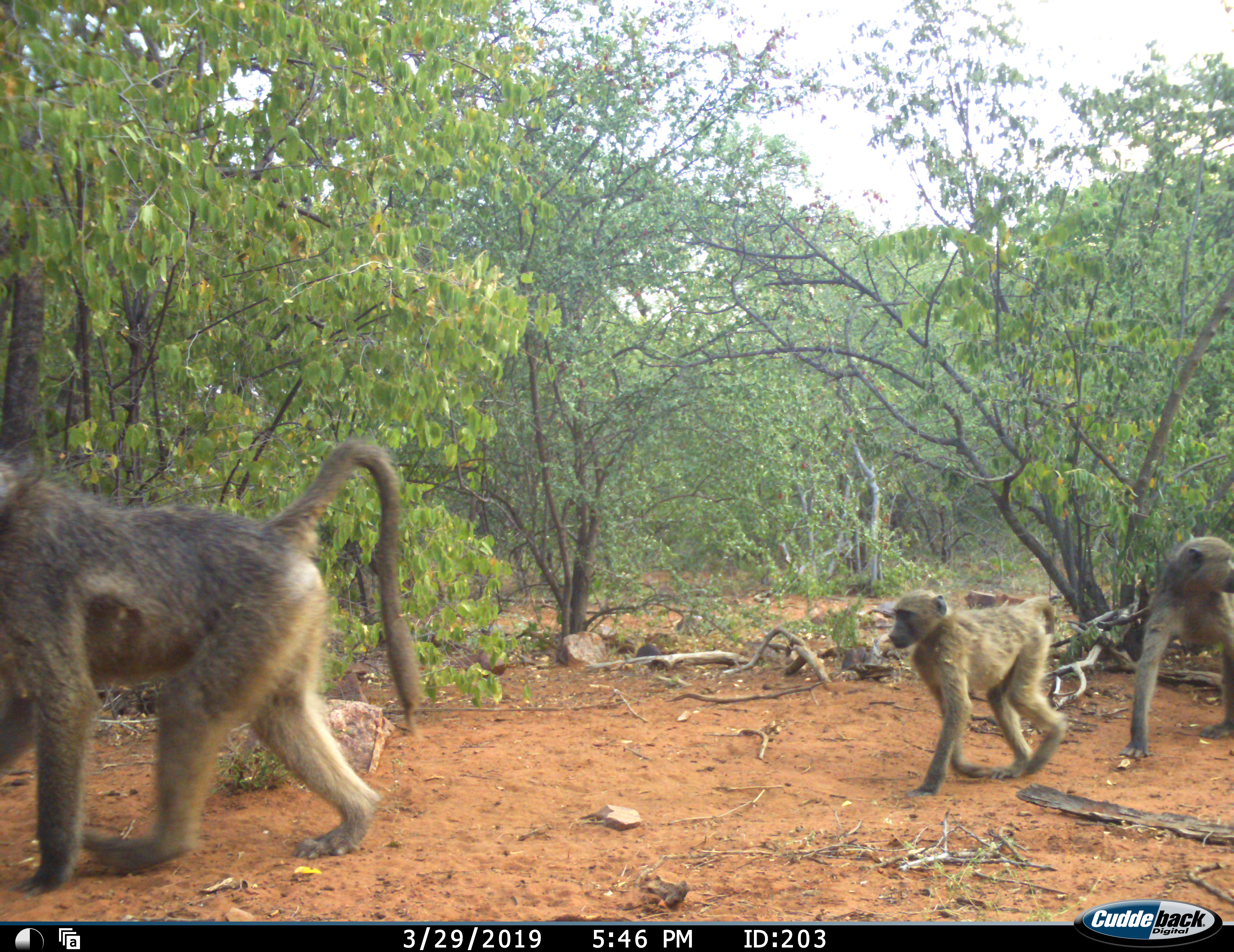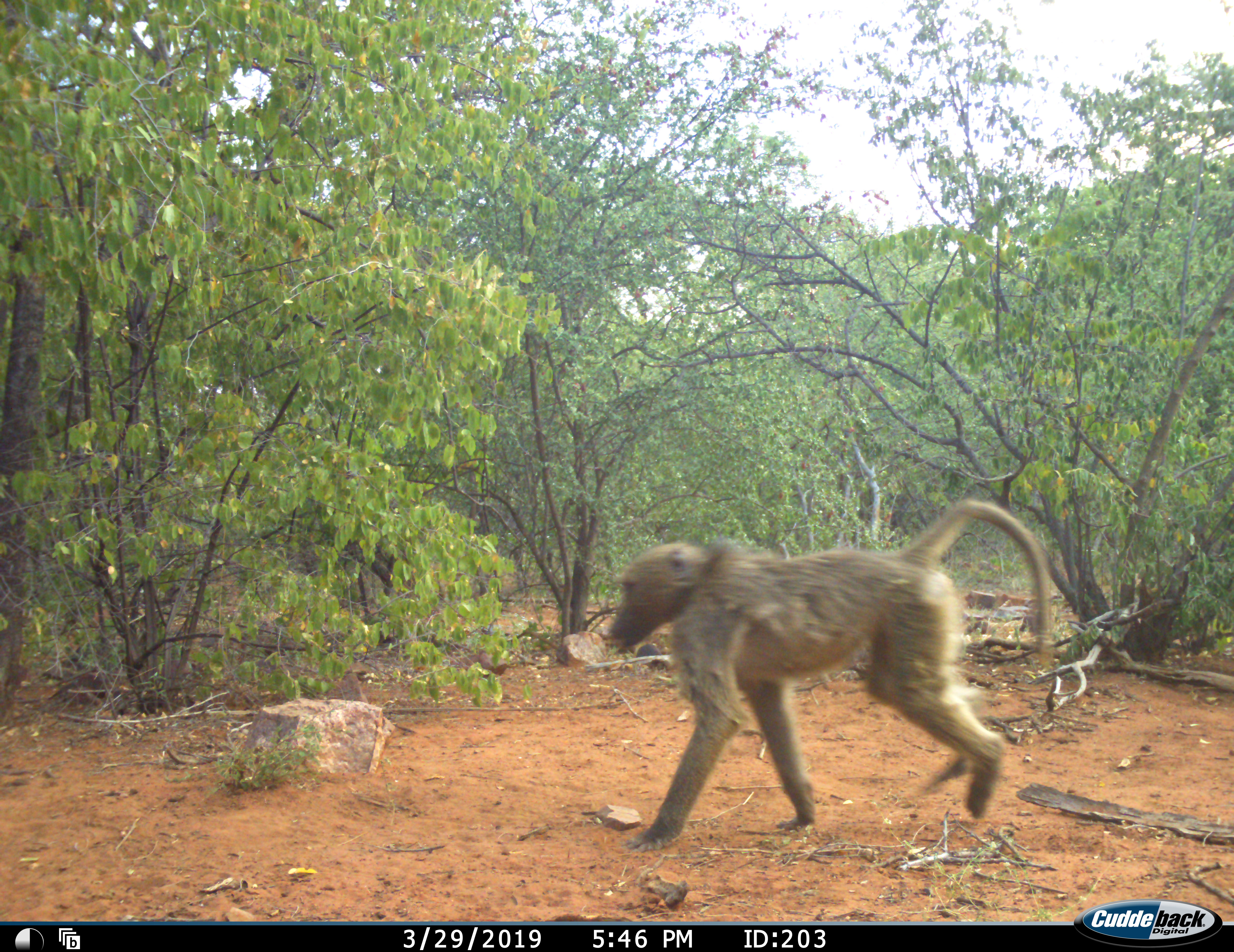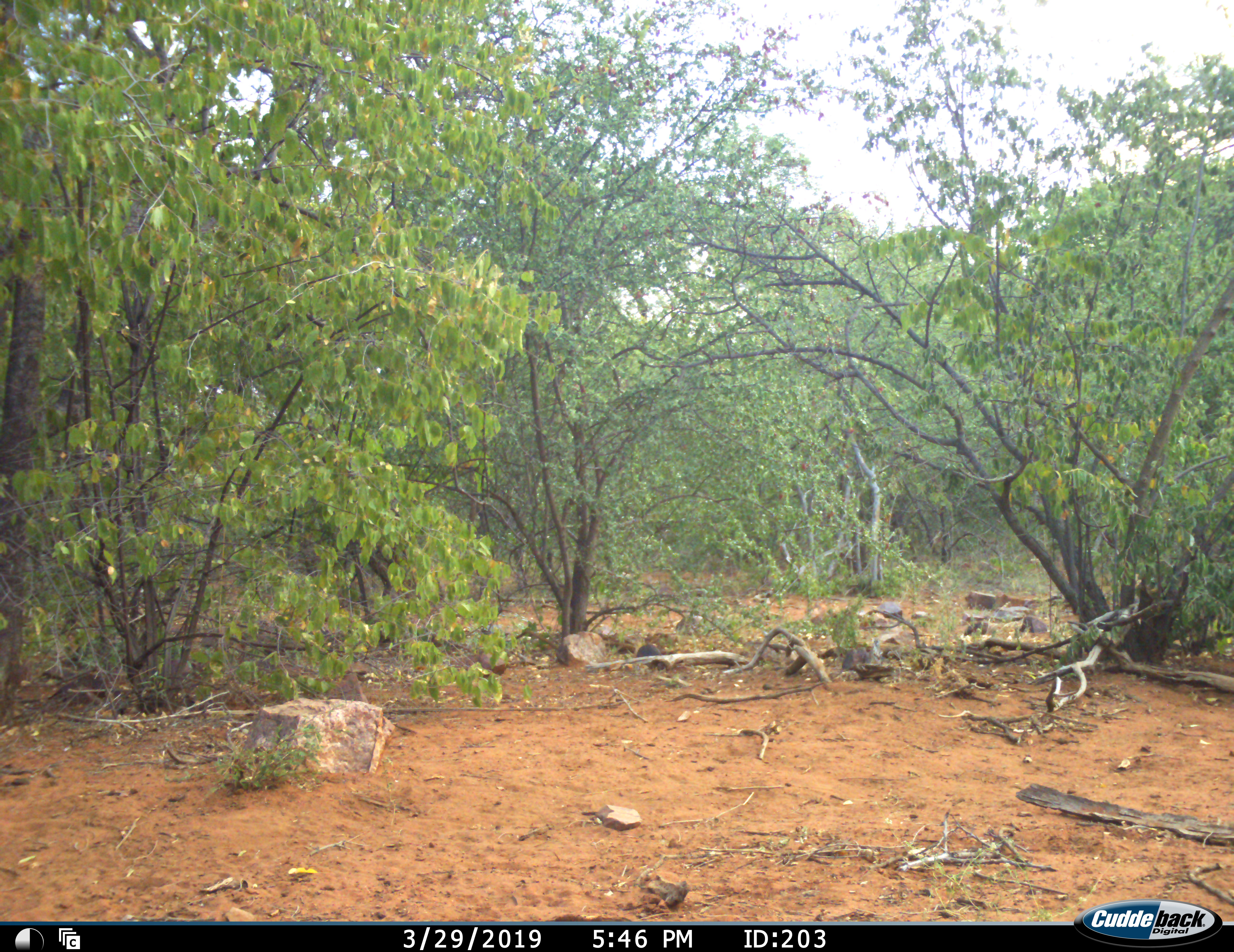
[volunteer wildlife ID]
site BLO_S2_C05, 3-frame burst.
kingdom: Animalia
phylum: Chordata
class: Mammalia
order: Primates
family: Cercopithecidae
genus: Papio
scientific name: Papio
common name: baboon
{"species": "baboon (Papio)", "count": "3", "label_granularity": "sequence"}